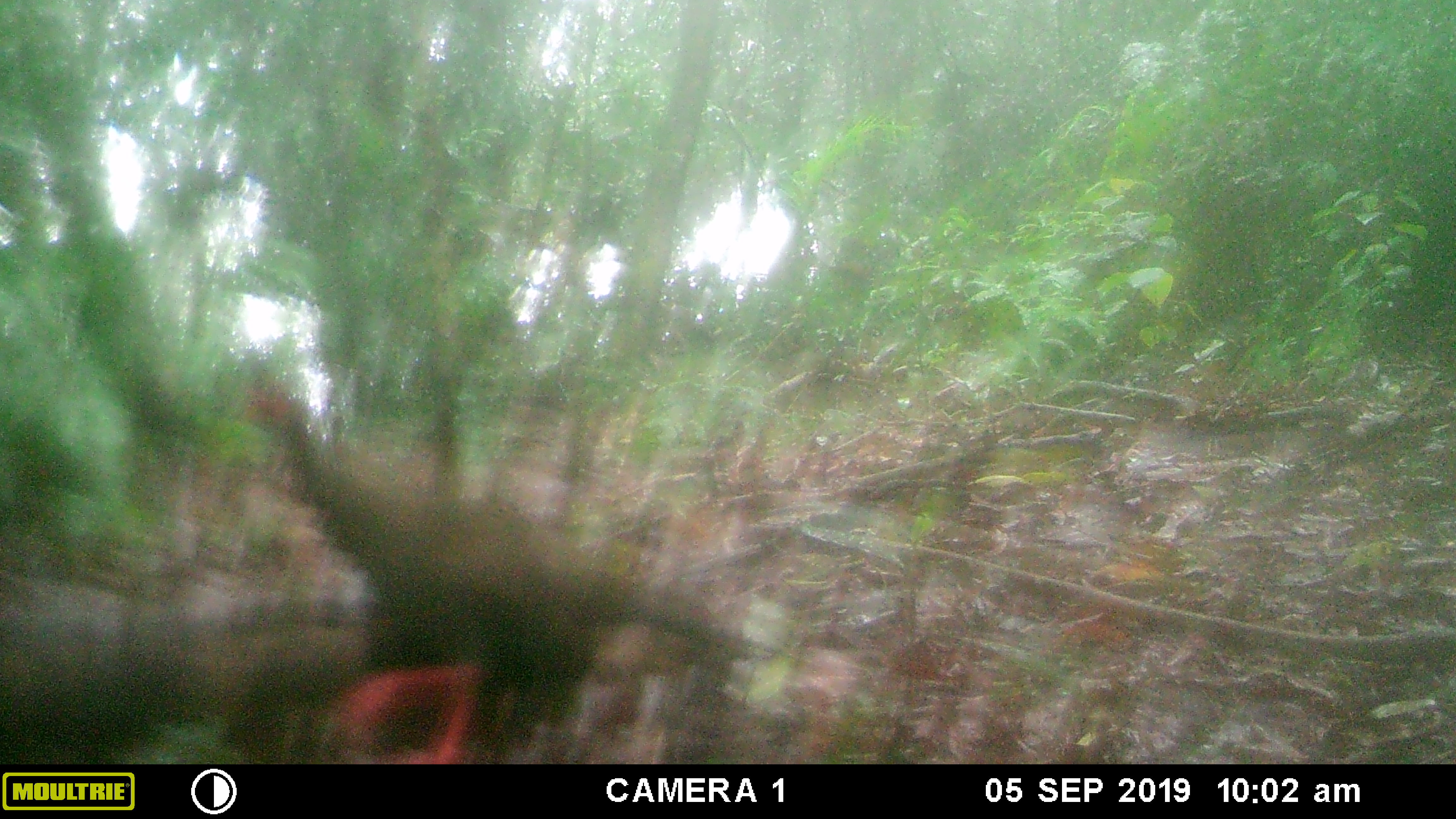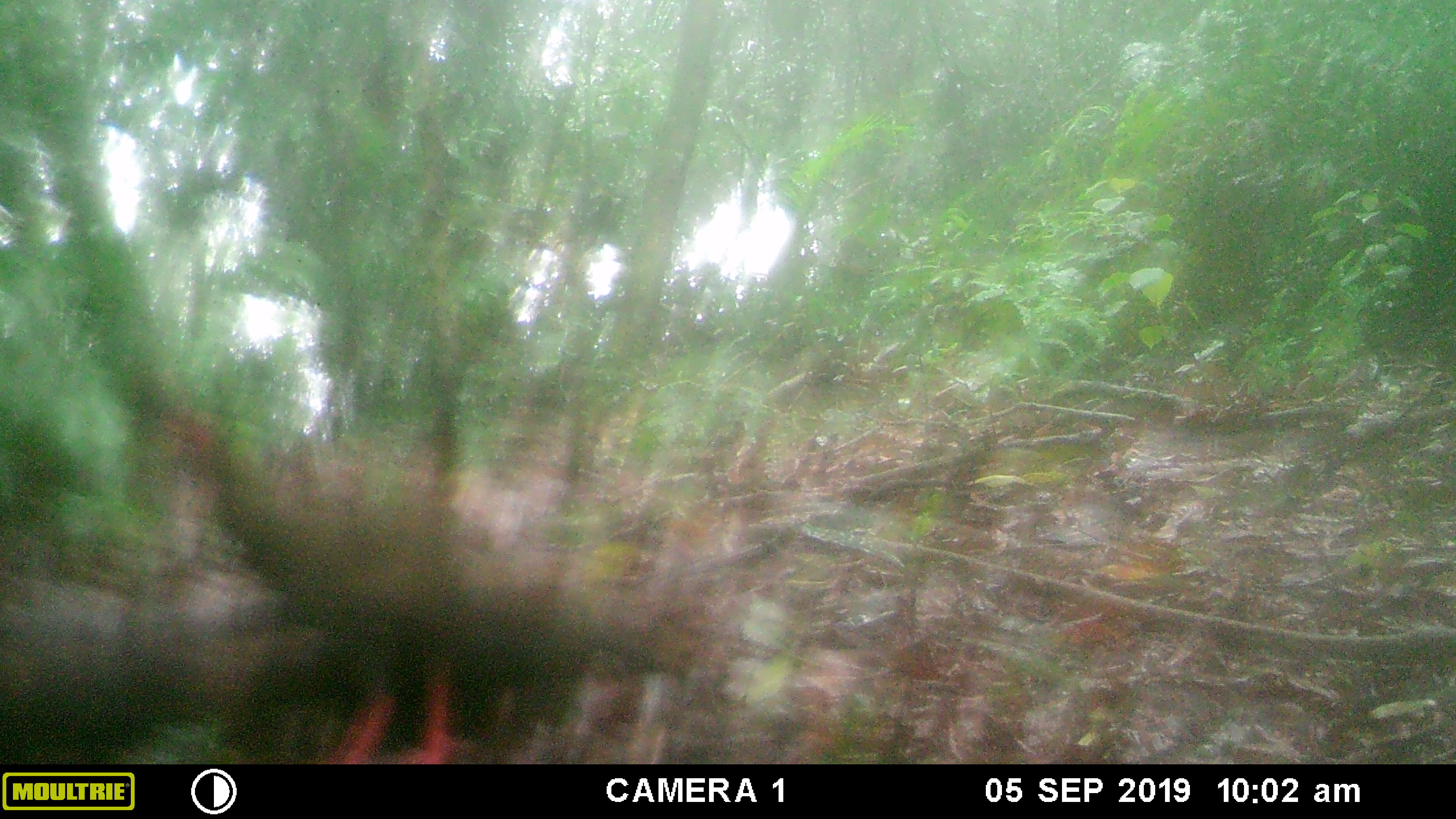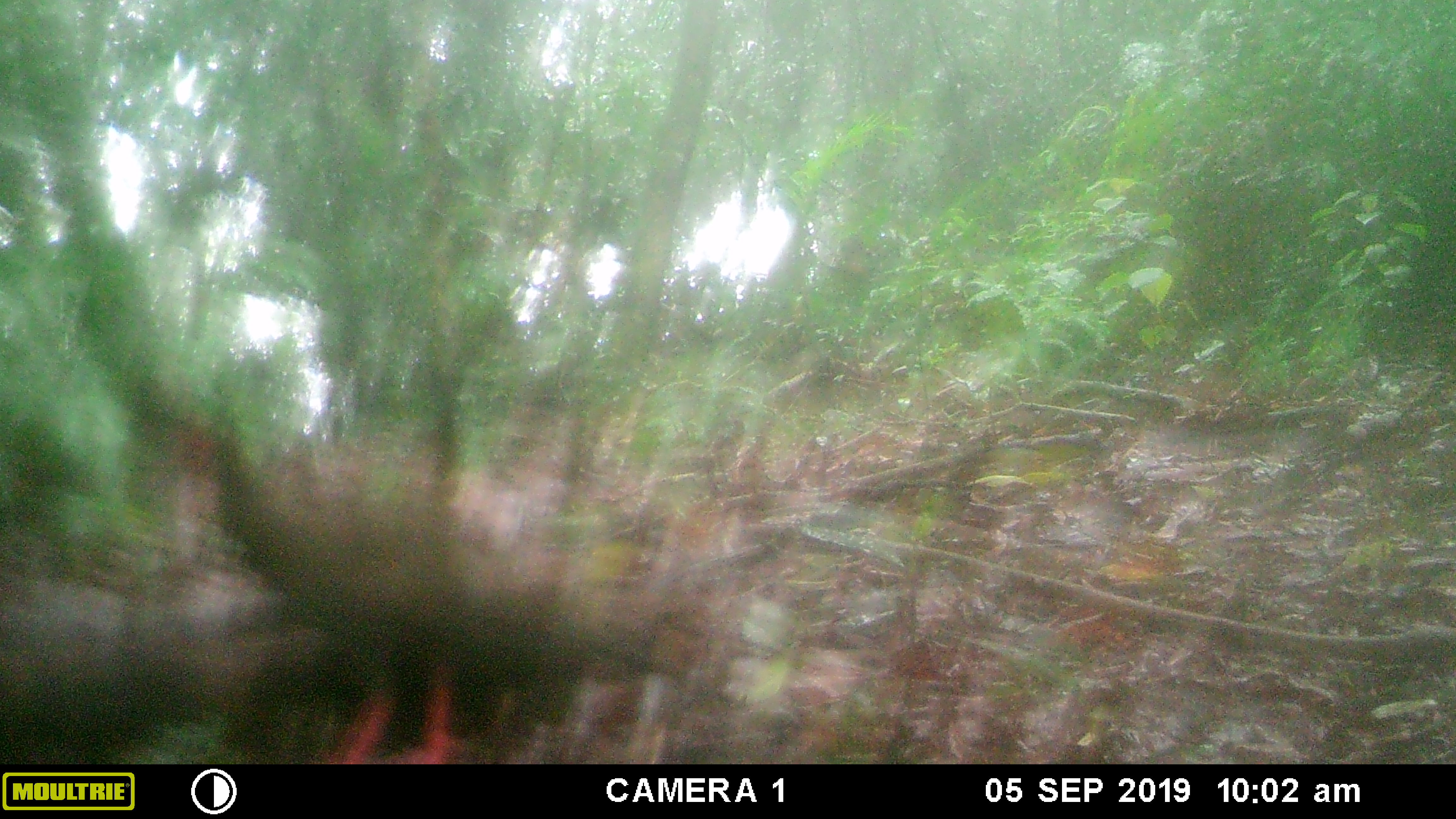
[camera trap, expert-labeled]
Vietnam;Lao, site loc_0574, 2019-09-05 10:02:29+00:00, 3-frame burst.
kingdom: Animalia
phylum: Chordata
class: Aves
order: Galliformes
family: Phasianidae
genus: Lophura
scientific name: Lophura nycthemera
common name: silver pheasant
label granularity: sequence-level